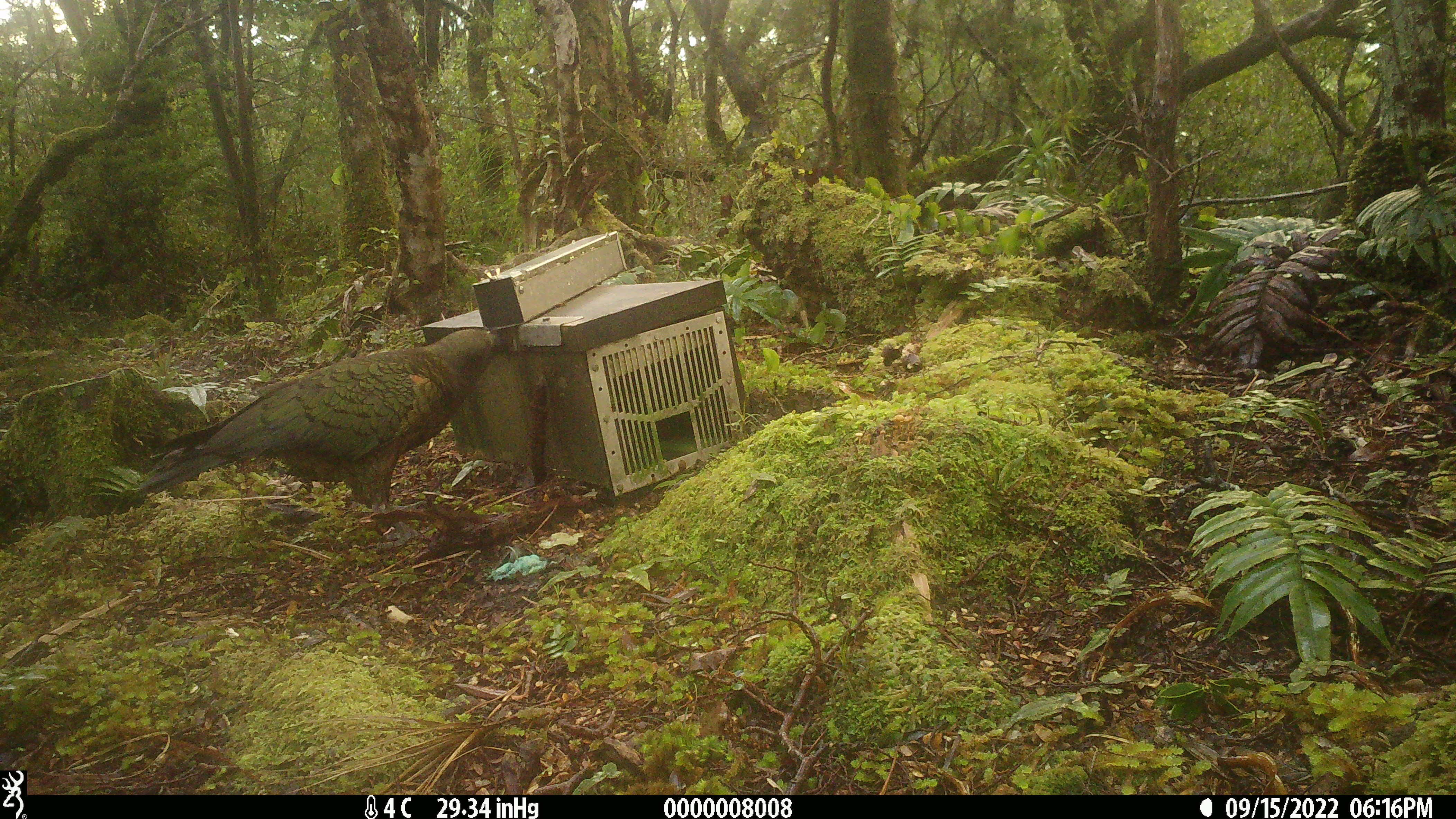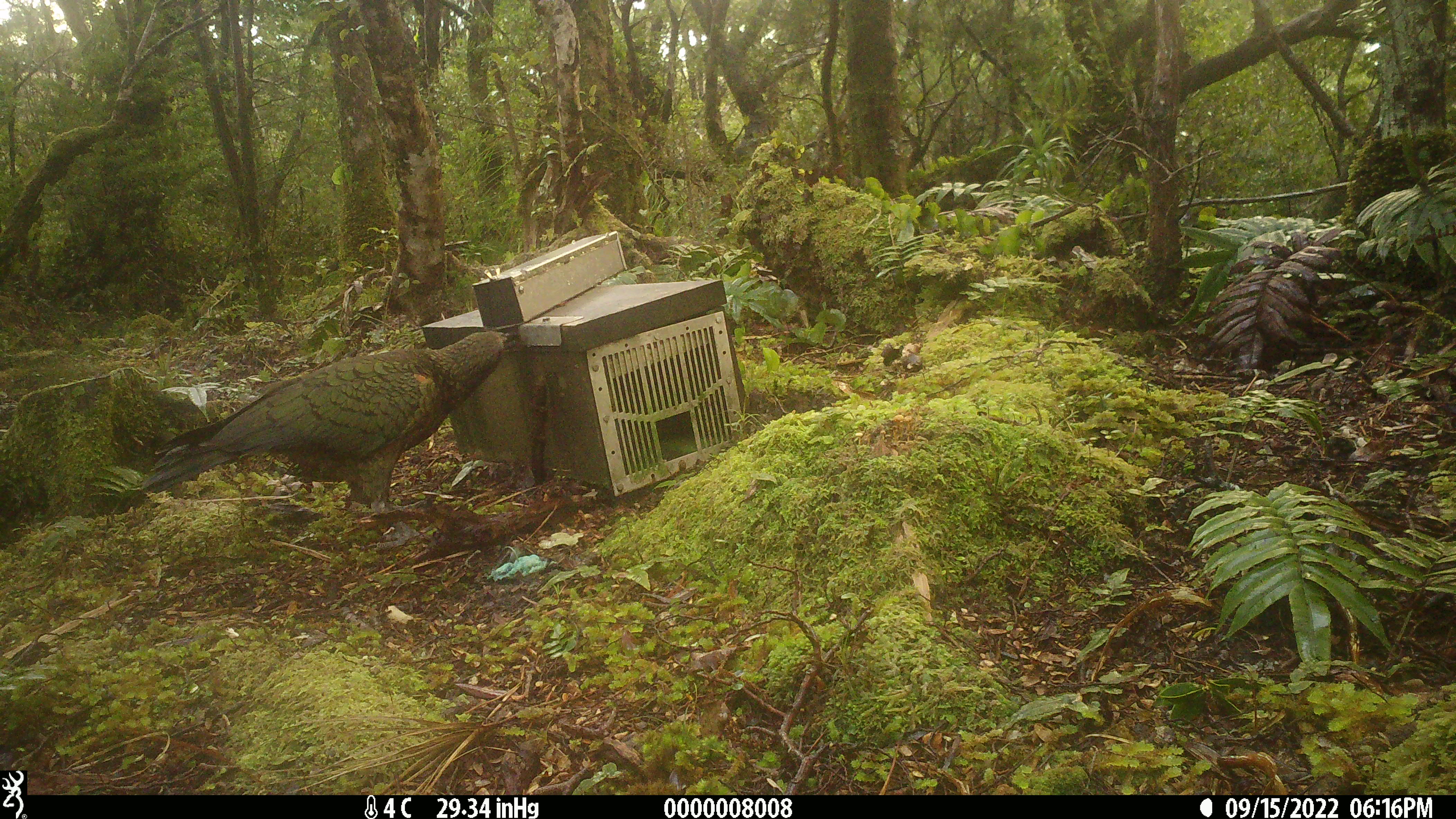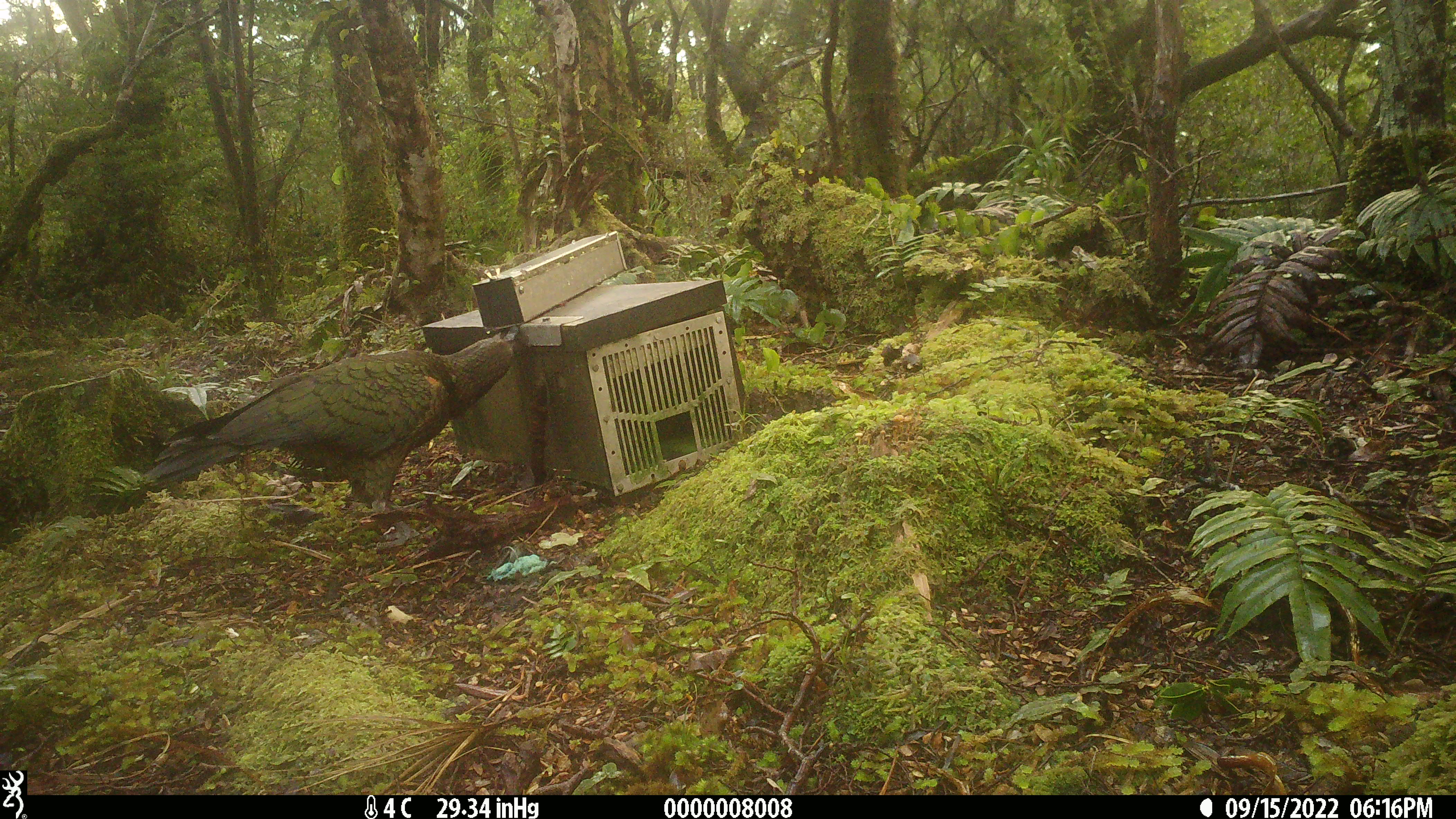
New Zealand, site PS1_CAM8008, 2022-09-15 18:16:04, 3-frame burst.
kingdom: Animalia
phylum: Chordata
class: Aves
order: Psittaciformes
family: Strigopidae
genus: Nestor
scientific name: Nestor notabilis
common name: kea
Kea (Nestor notabilis).